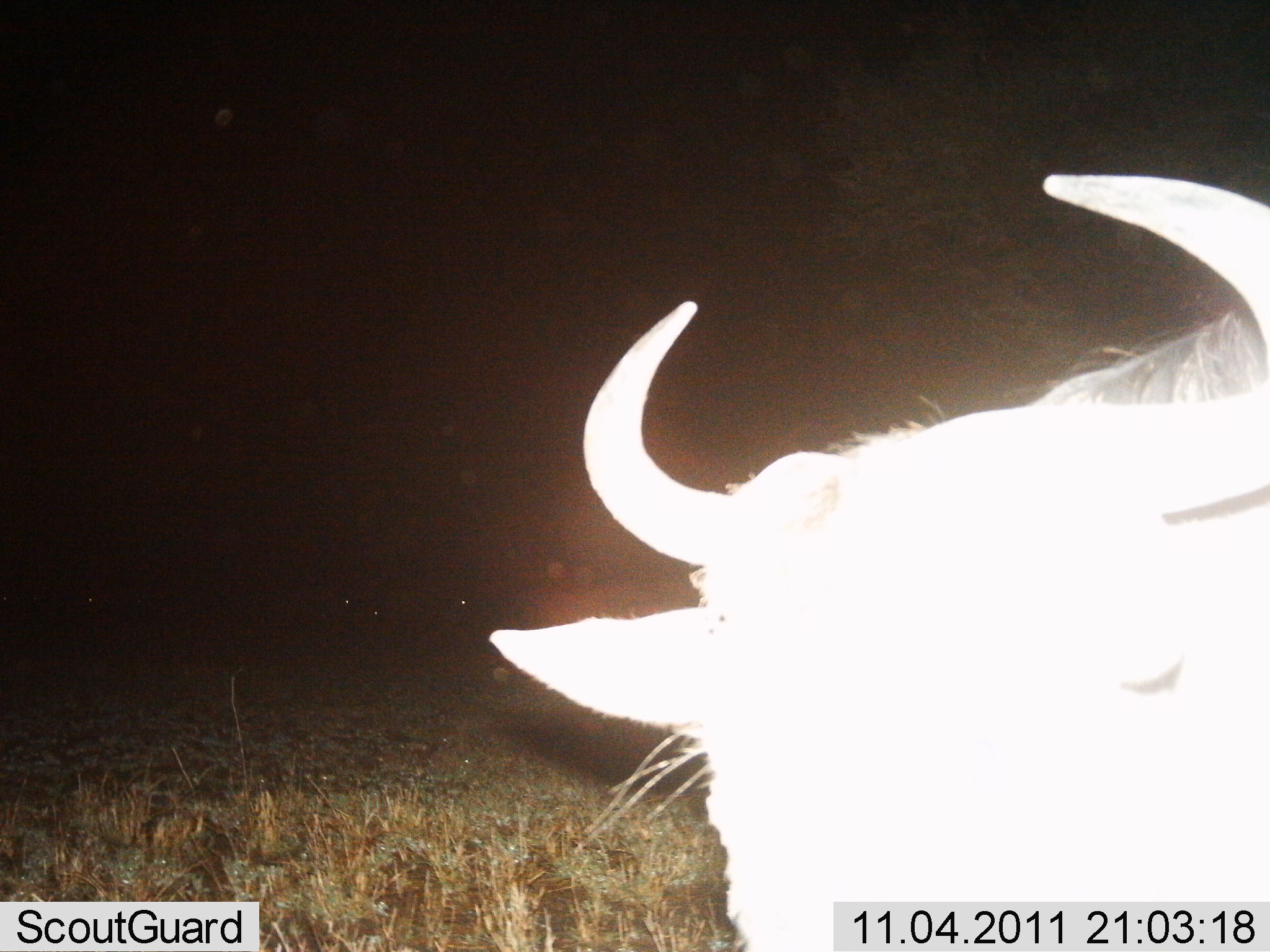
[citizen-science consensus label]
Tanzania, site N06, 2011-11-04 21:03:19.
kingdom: Animalia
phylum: Chordata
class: Mammalia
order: Artiodactyla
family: Bovidae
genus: Connochaetes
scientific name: Connochaetes taurinus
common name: blue wildebeest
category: wildebeest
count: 1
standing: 86%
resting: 0%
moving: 7%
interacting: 21%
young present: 0%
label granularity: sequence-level